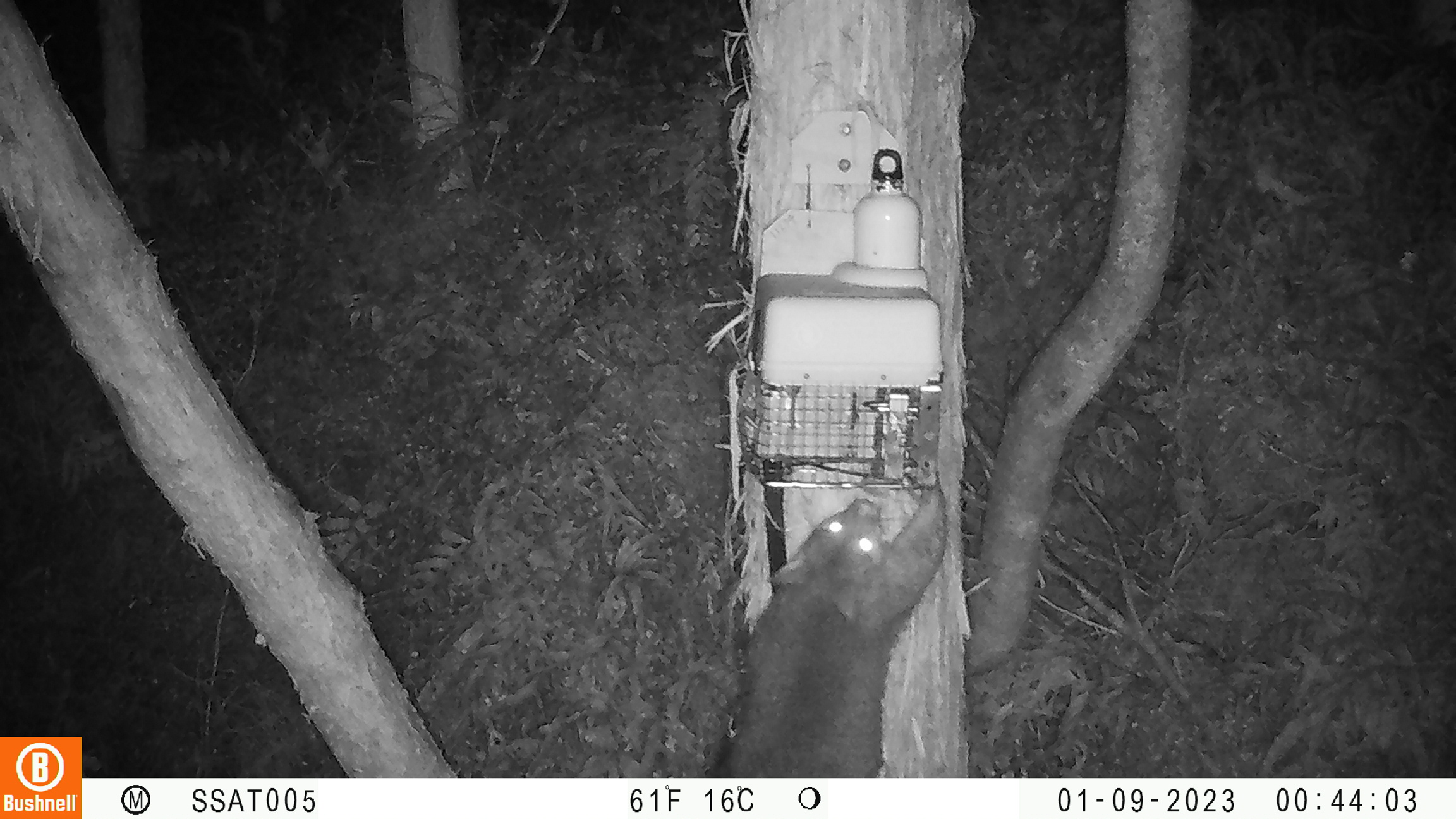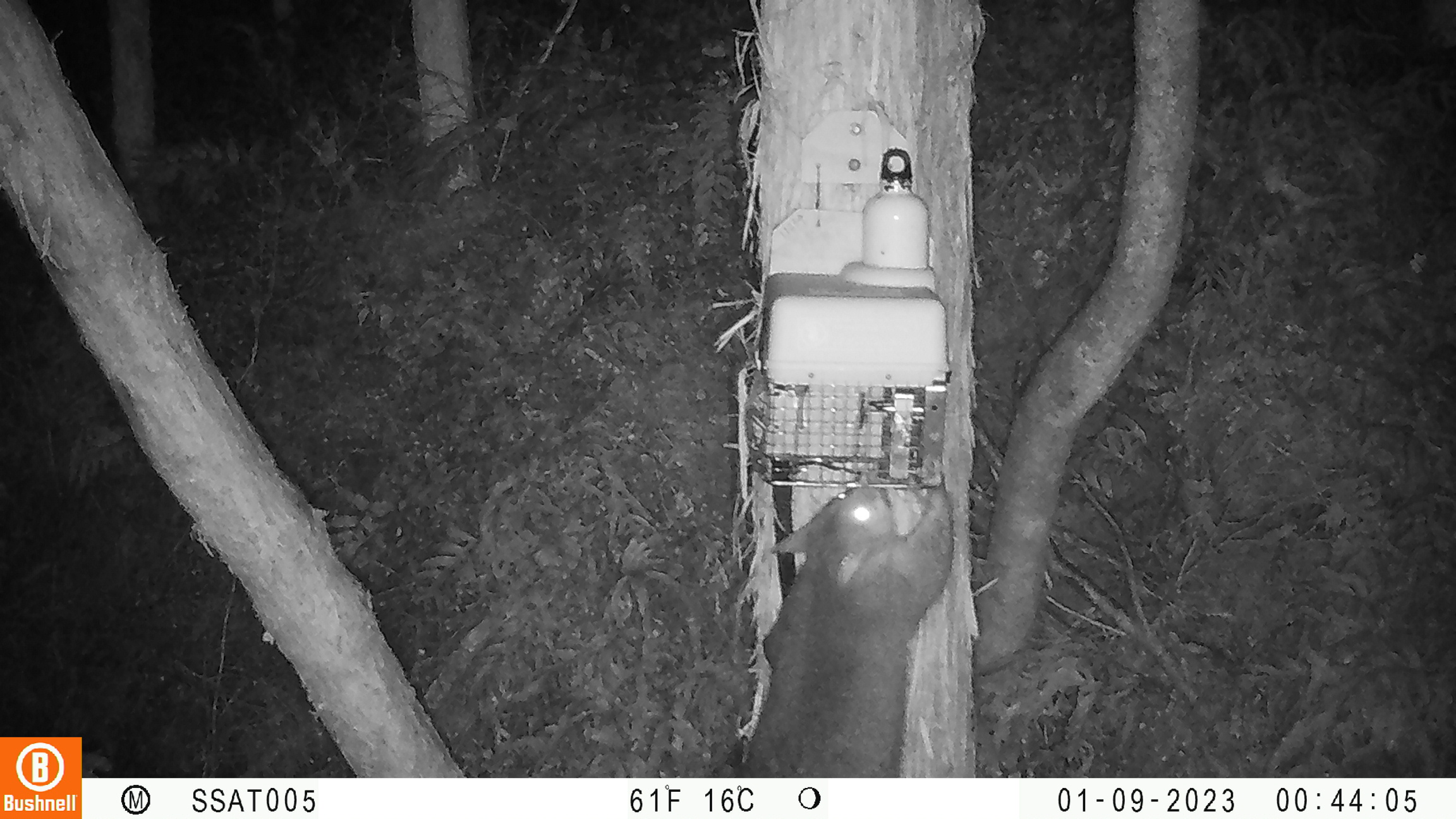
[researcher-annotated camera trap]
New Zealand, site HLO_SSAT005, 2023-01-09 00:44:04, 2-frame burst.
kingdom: Animalia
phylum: Chordata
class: Mammalia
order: Diprotodontia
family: Phalangeridae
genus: Trichosurus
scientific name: Trichosurus vulpecula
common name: common brushtail possum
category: possum